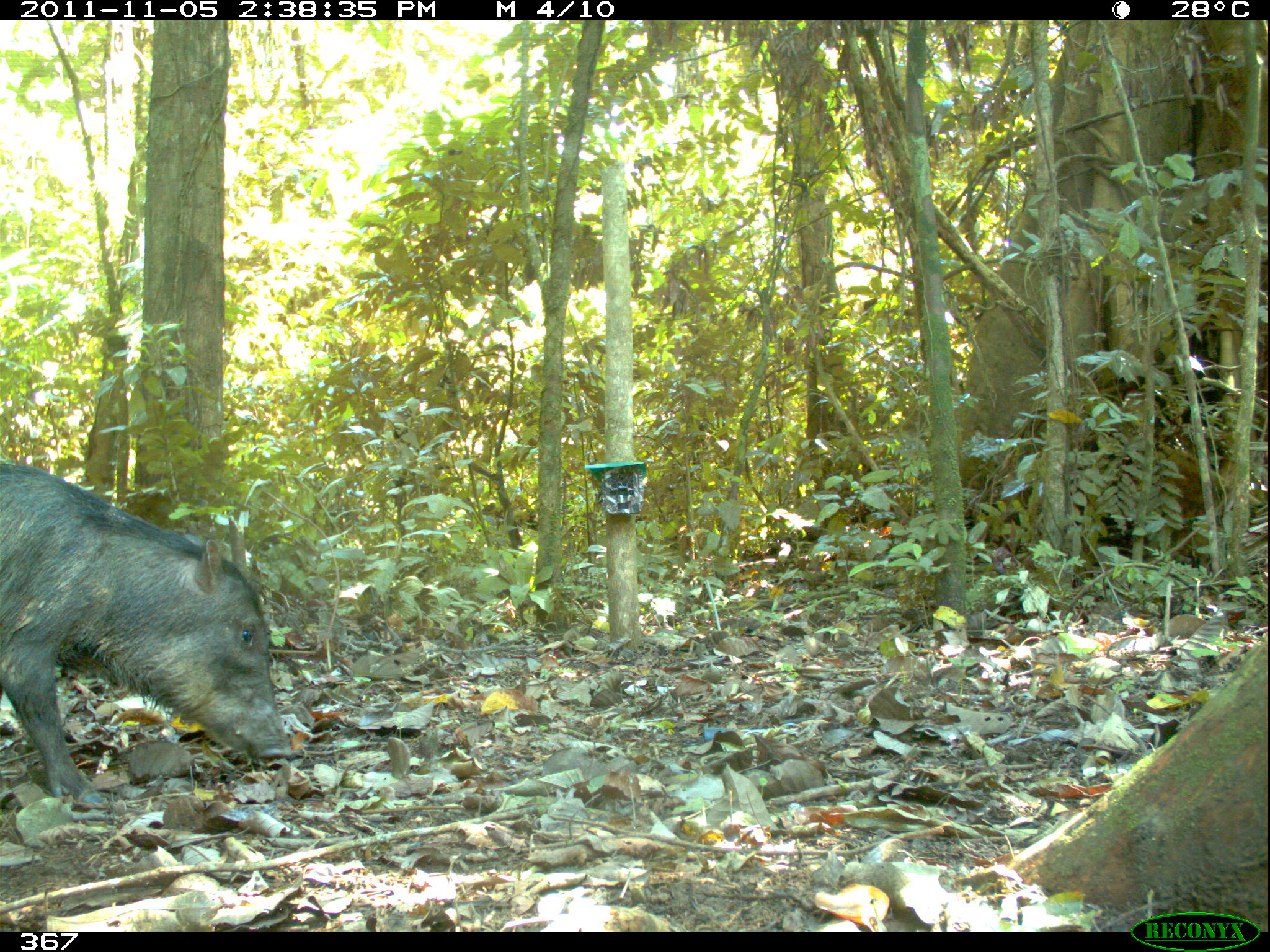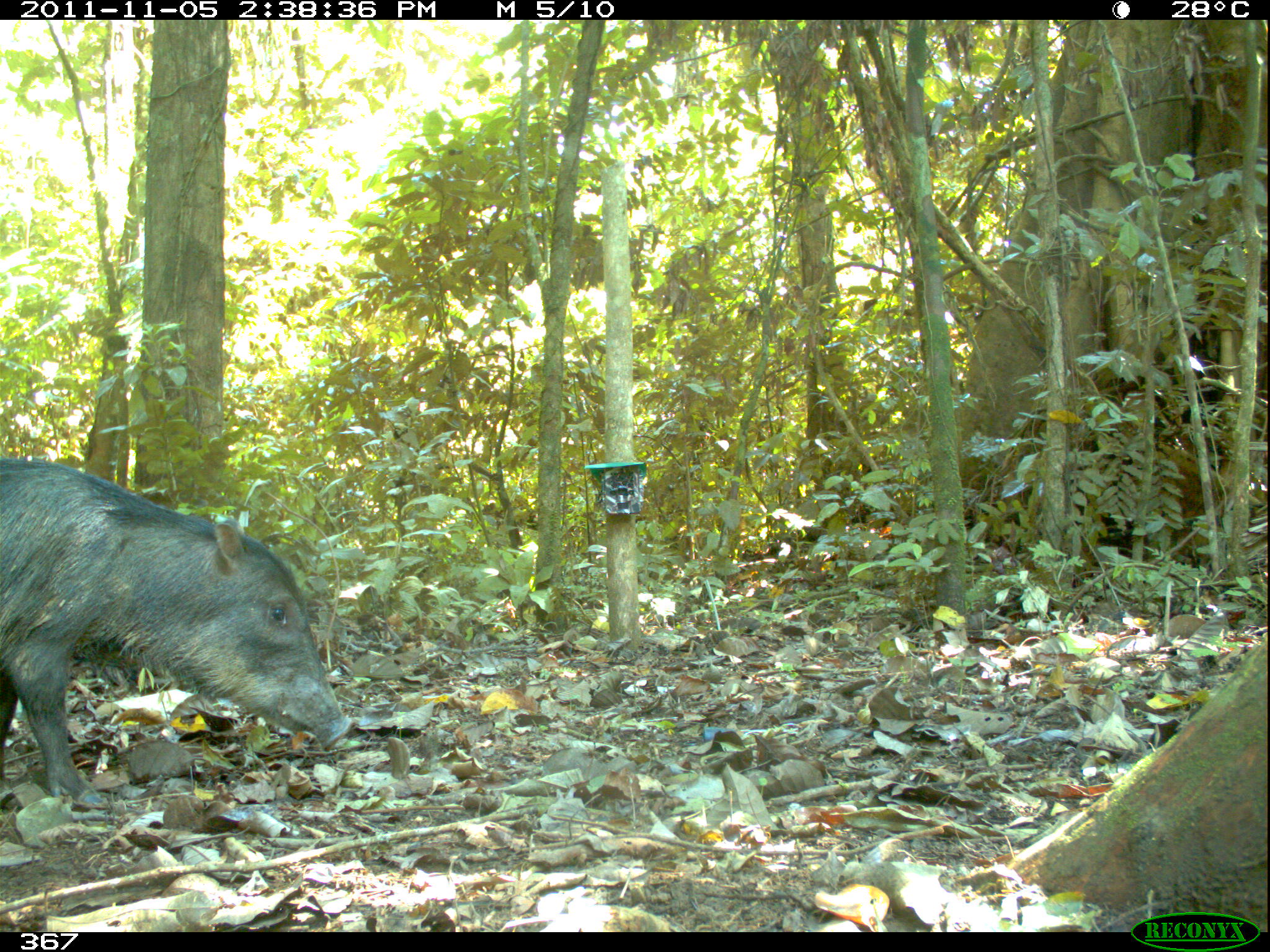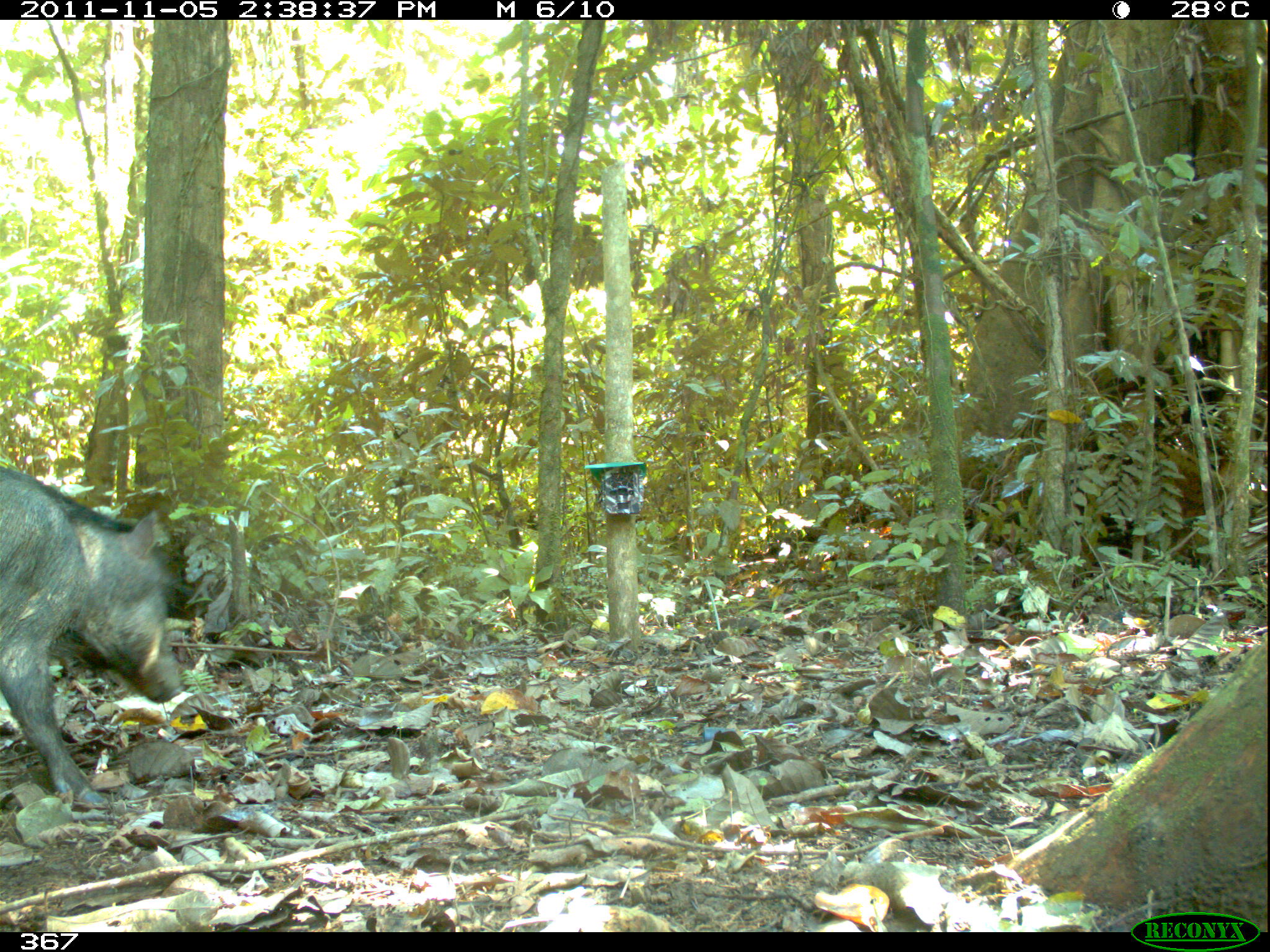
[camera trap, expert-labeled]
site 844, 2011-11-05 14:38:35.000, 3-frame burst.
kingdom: Animalia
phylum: Chordata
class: Mammalia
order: Artiodactyla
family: Tayassuidae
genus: Tayassu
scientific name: Tayassu pecari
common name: white-lipped peccary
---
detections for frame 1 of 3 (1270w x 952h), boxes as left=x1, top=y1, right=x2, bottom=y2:
tayassu pecari: left=1, top=464, right=289, bottom=807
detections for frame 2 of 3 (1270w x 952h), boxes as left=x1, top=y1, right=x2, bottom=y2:
tayassu pecari: left=1, top=458, right=351, bottom=806